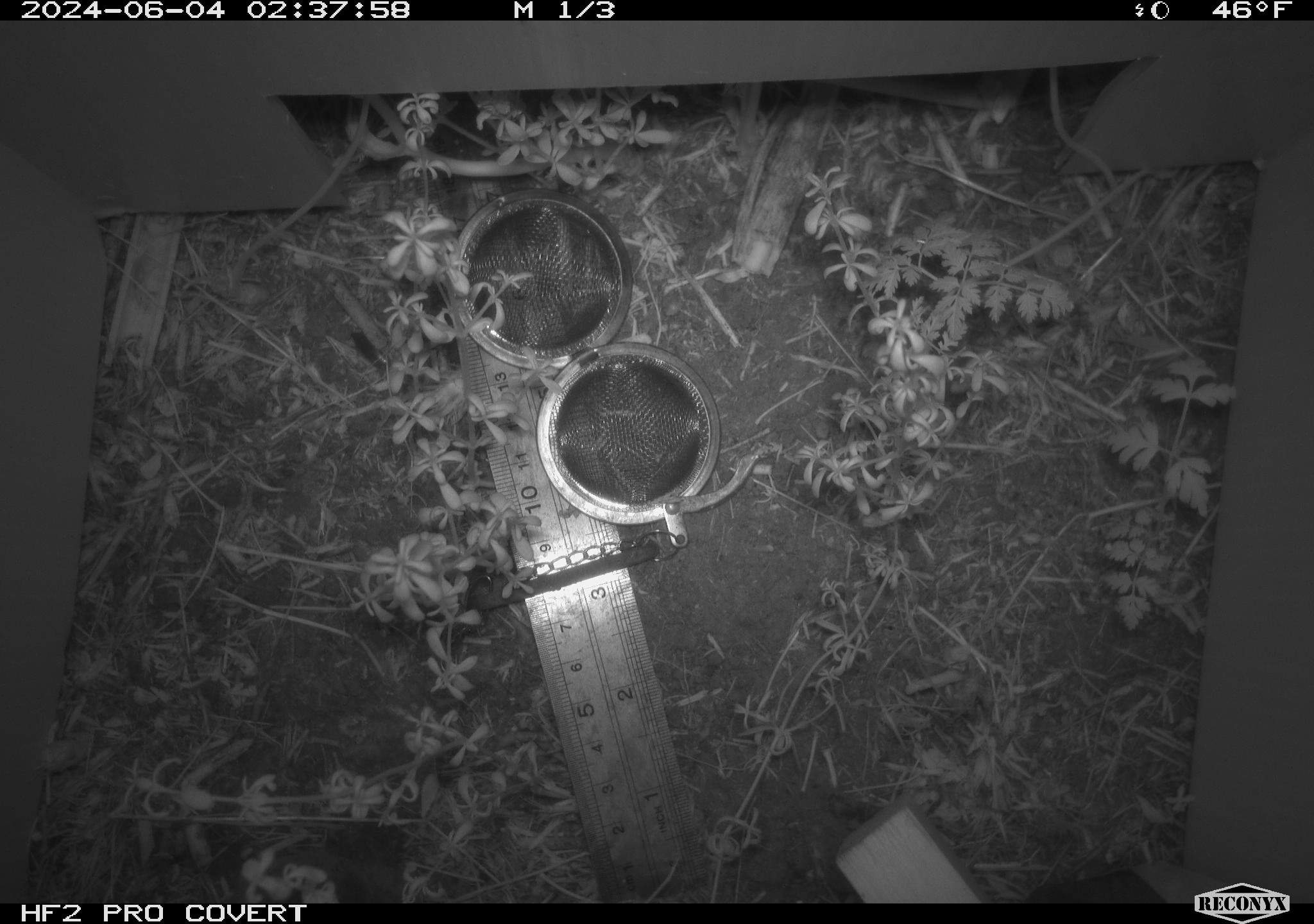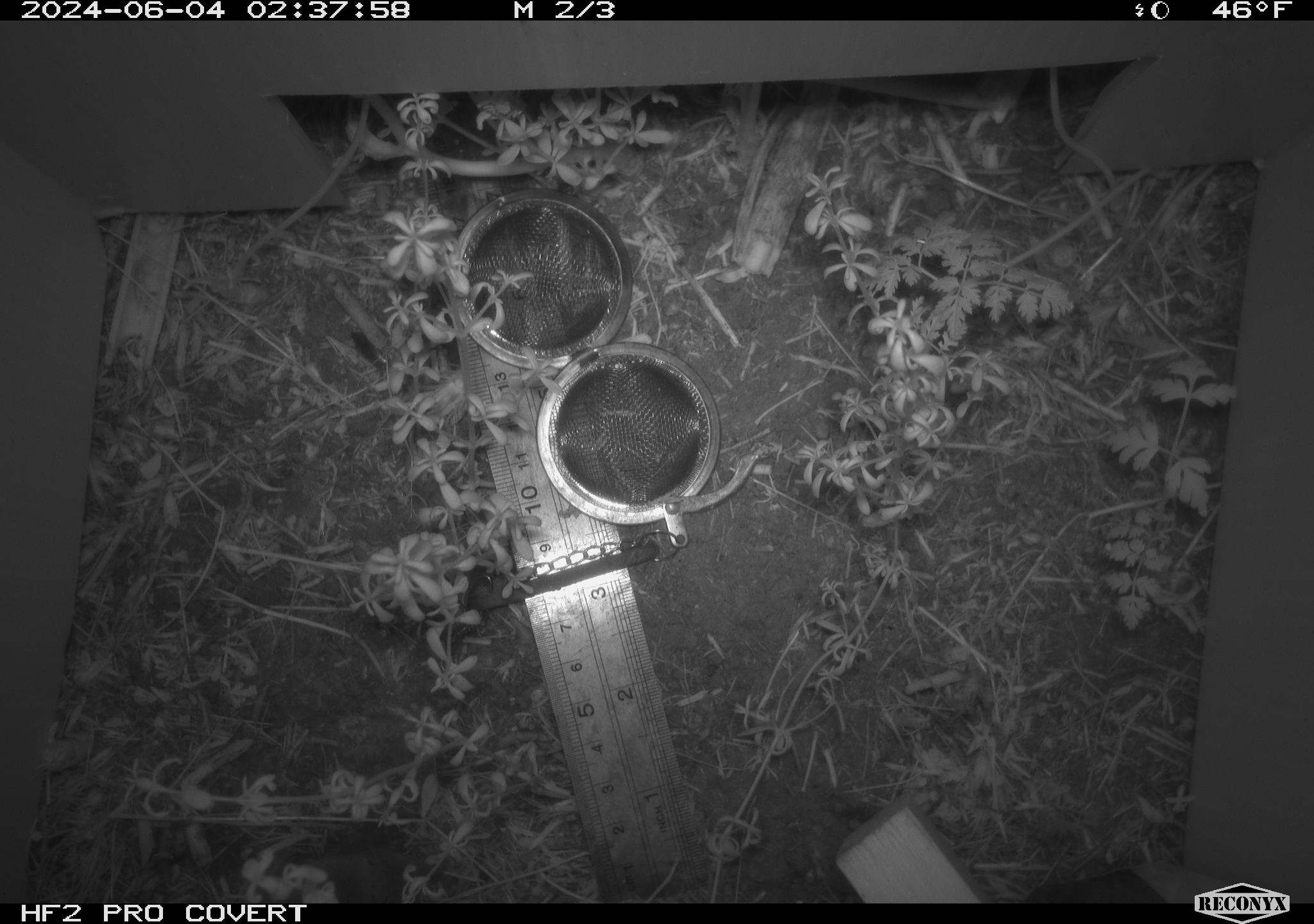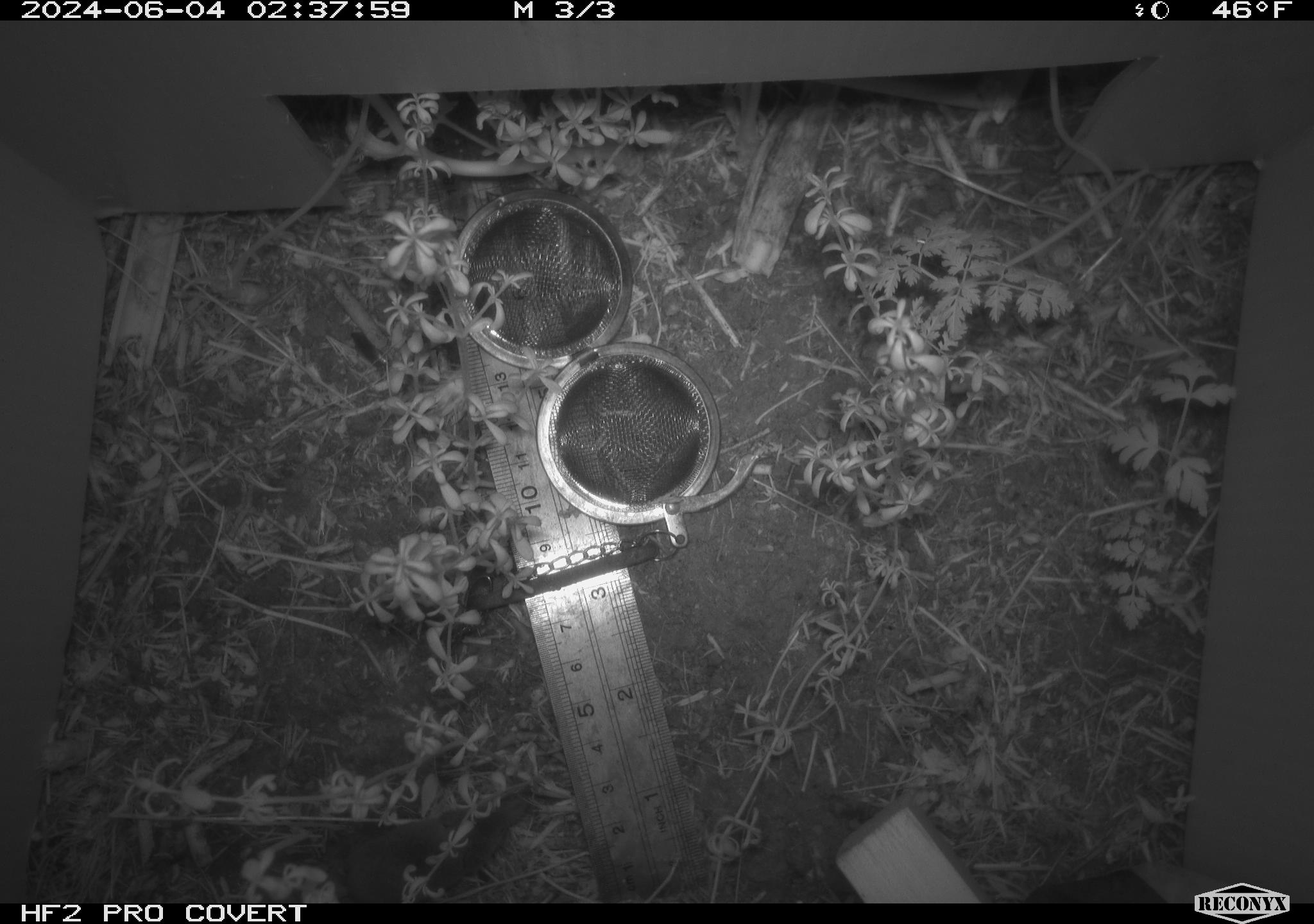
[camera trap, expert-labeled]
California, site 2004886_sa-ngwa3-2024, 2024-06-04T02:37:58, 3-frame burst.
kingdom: Animalia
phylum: Chordata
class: Mammalia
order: Eulipotyphla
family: Soricidae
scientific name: Soricidae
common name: shrews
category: soricidae family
Soricidae family (shrews) (Soricidae).